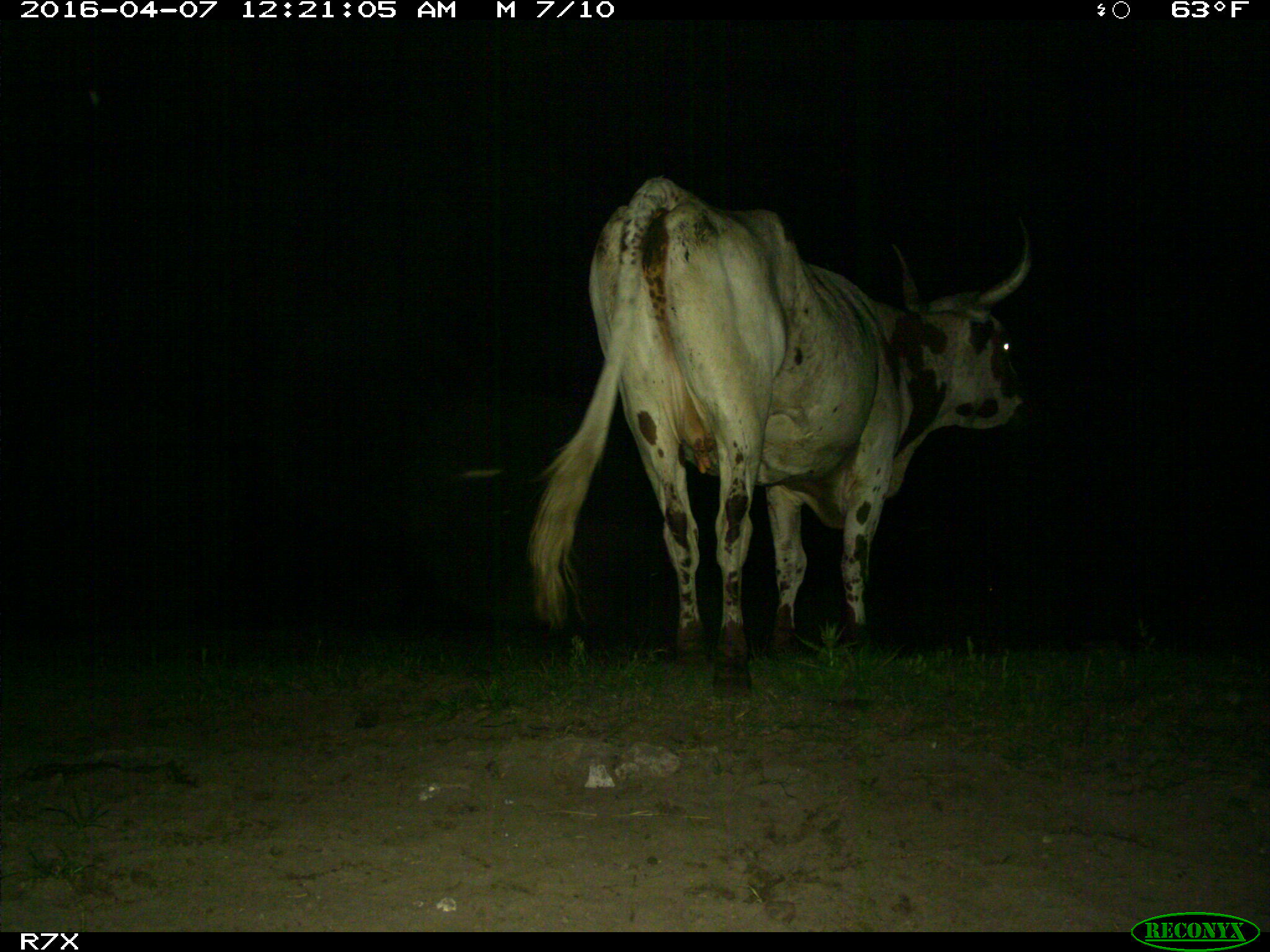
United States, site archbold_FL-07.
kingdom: Animalia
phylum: Chordata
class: Mammalia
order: Artiodactyla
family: Bovidae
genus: Bos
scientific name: Bos taurus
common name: domestic cow